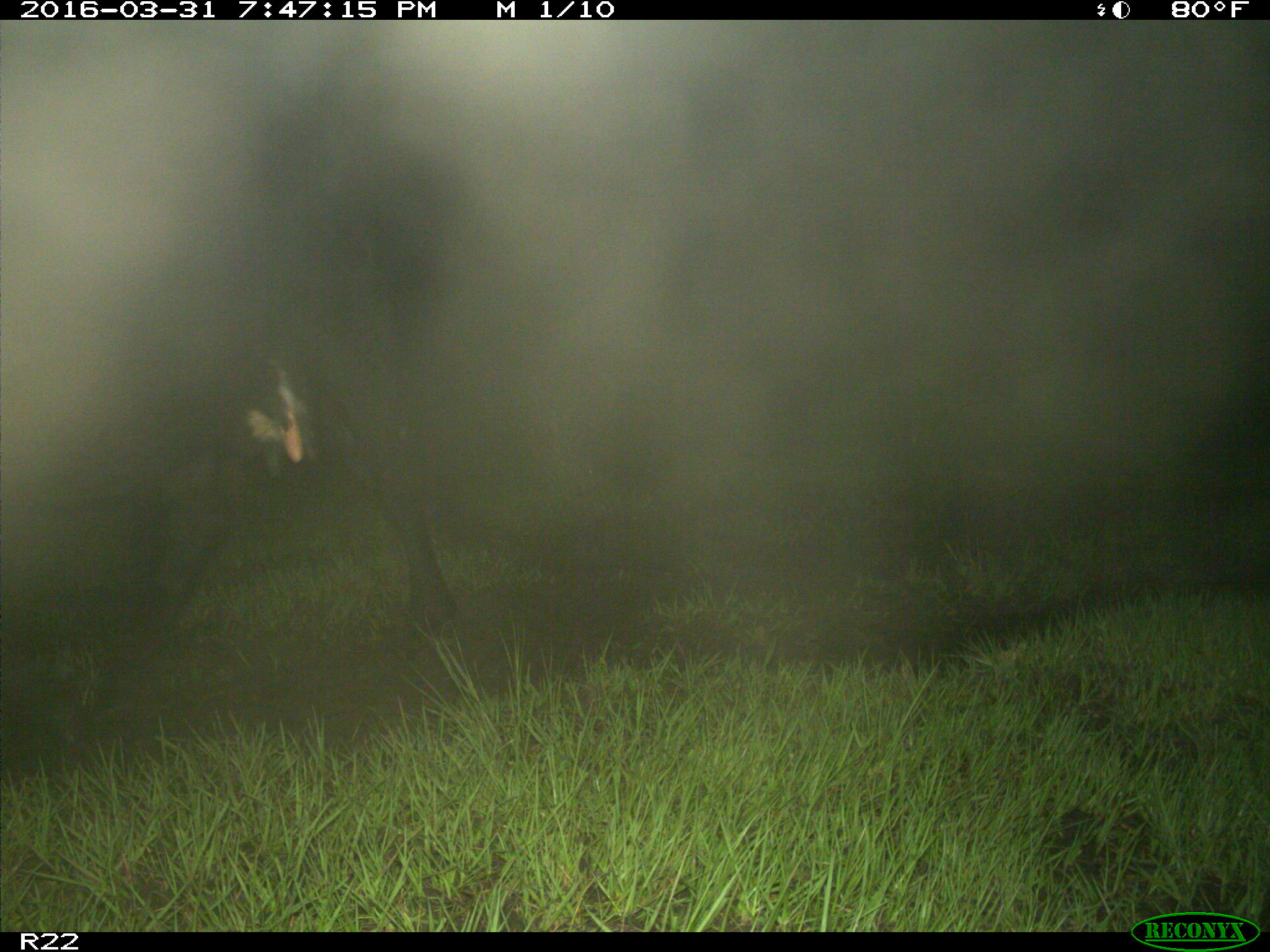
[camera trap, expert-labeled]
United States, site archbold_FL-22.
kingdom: Animalia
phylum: Chordata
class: Mammalia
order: Artiodactyla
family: Bovidae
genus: Bos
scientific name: Bos taurus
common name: domestic cow